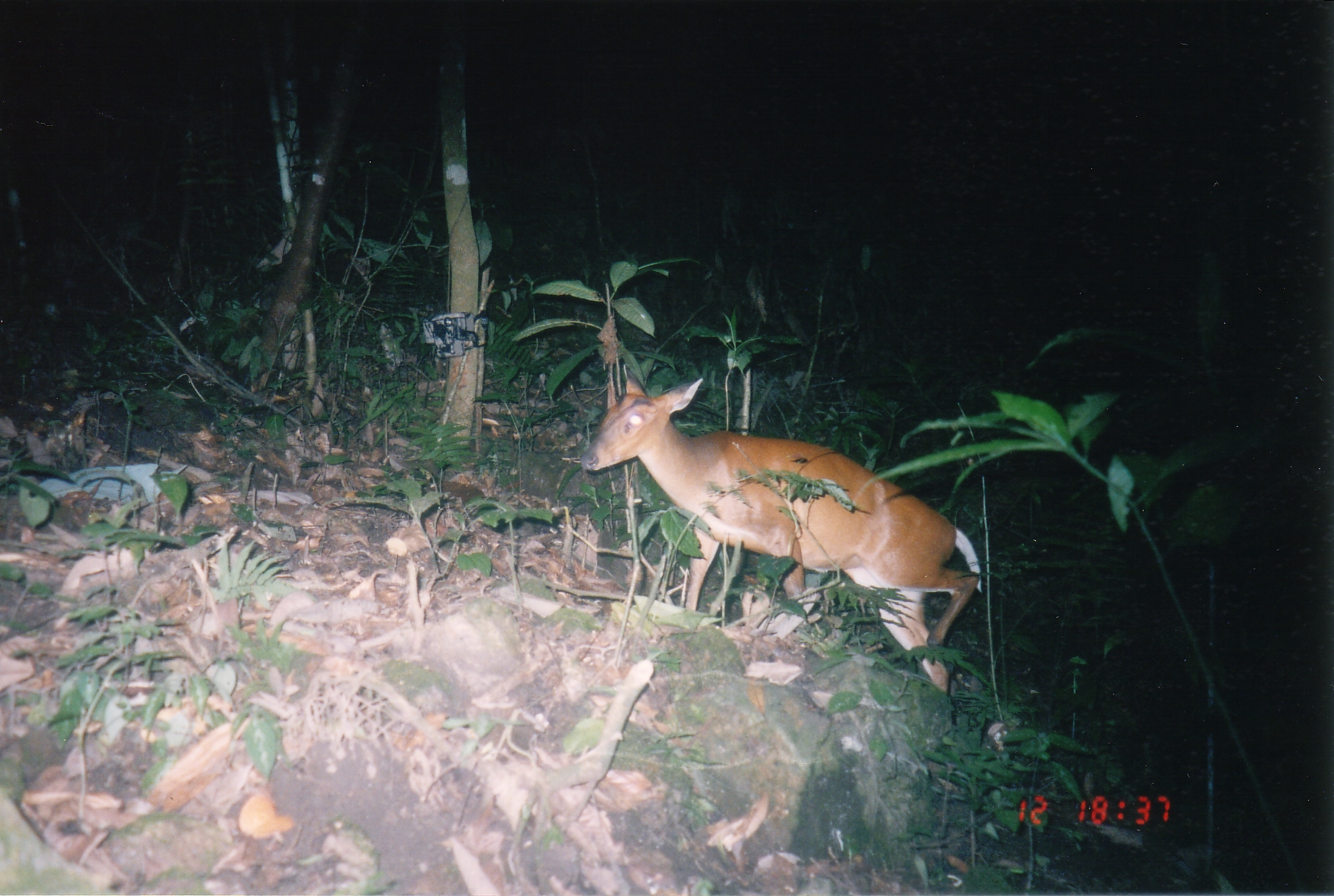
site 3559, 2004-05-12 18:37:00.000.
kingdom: Animalia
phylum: Chordata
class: Mammalia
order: Artiodactyla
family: Cervidae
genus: Muntiacus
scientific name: Muntiacus muntjak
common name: southern red muntjac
Muntiacus muntjak (southern red muntjac), count 1.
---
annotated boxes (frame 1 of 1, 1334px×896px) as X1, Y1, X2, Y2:
muntiacus muntjak: 579, 375, 984, 696